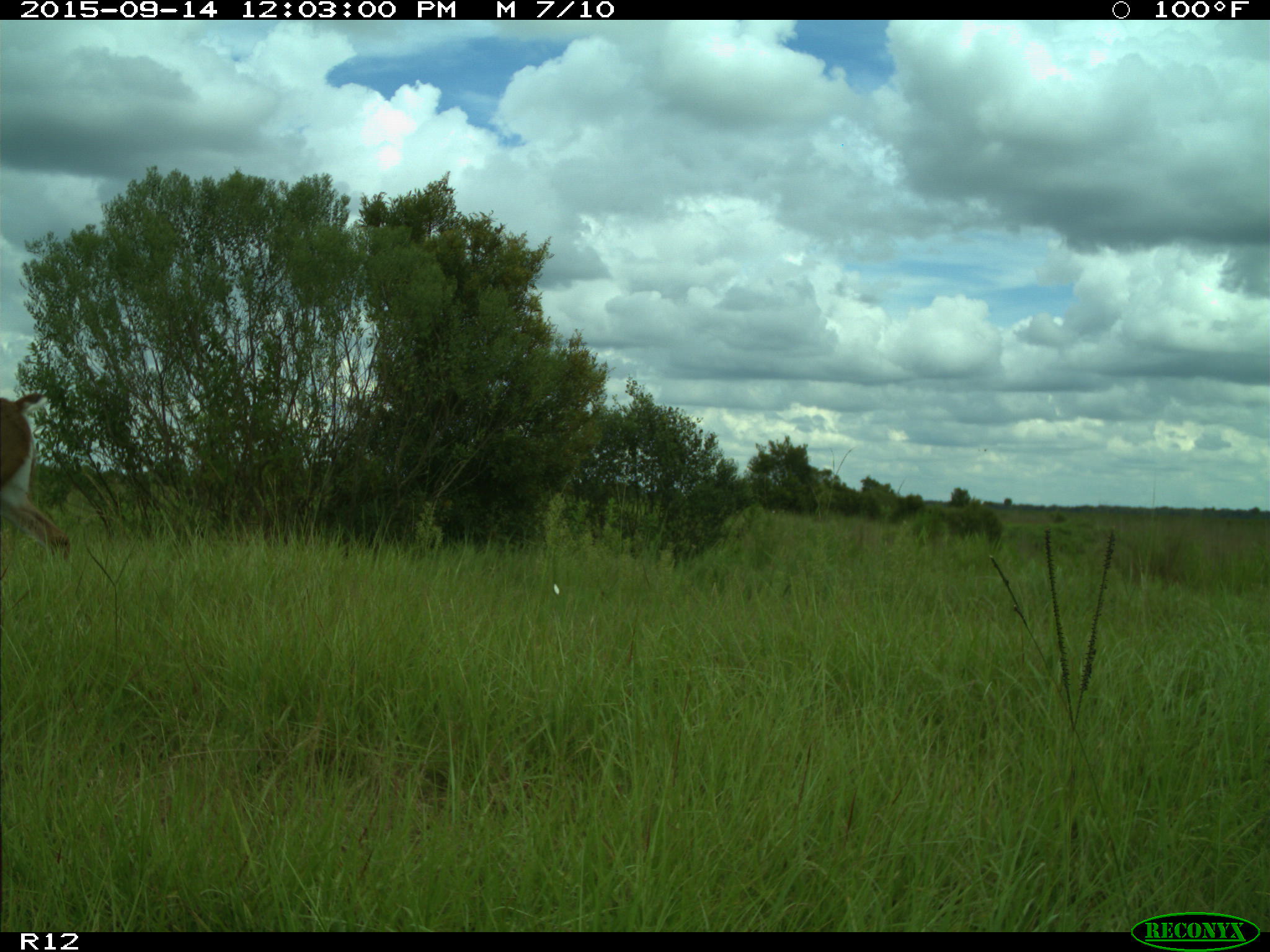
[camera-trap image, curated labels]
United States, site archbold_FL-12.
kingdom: Animalia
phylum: Chordata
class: Mammalia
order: Artiodactyla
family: Cervidae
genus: Odocoileus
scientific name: Odocoileus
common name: deer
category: unidentified deer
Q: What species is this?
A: Unidentified deer (deer) (Odocoileus).